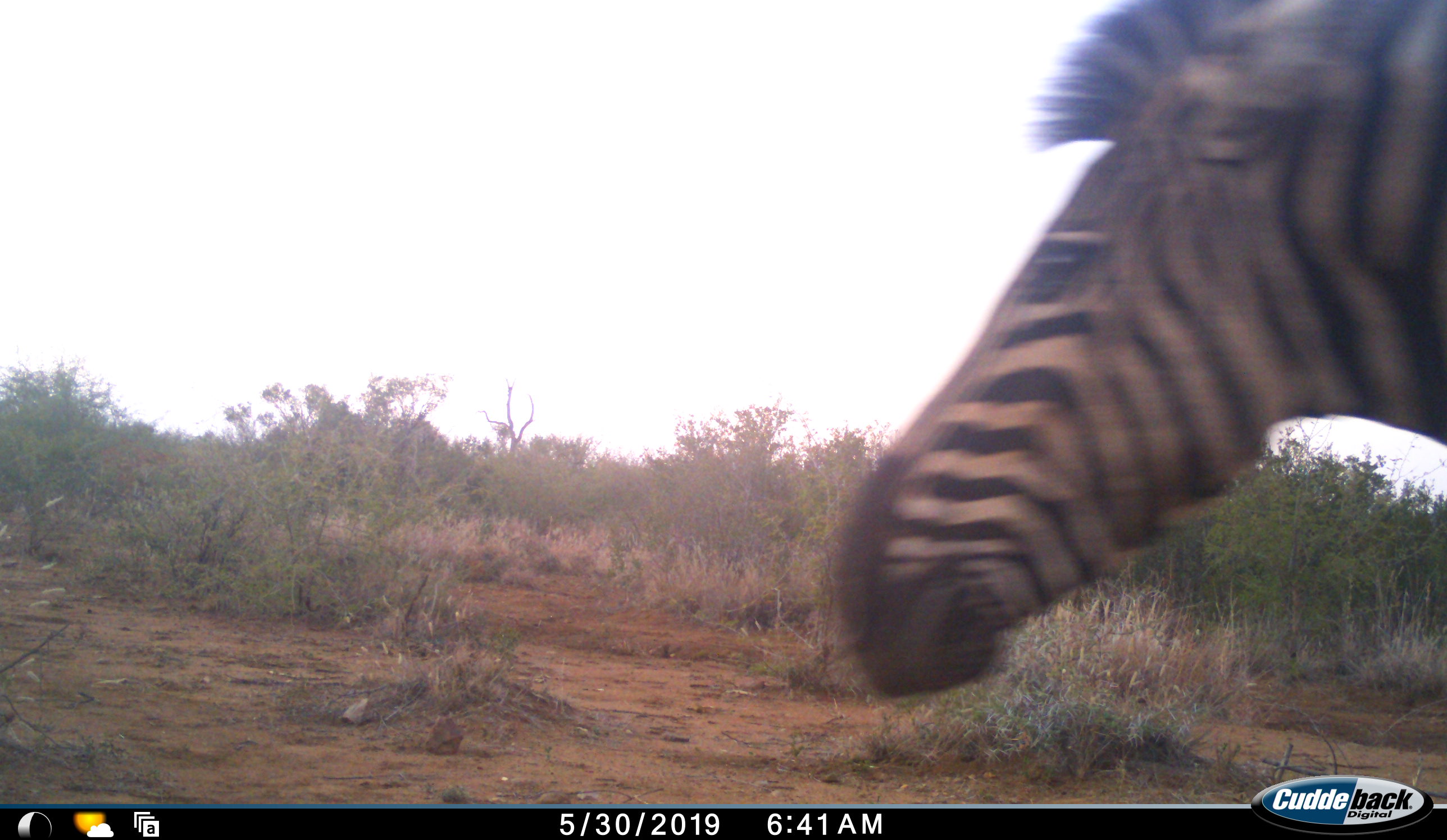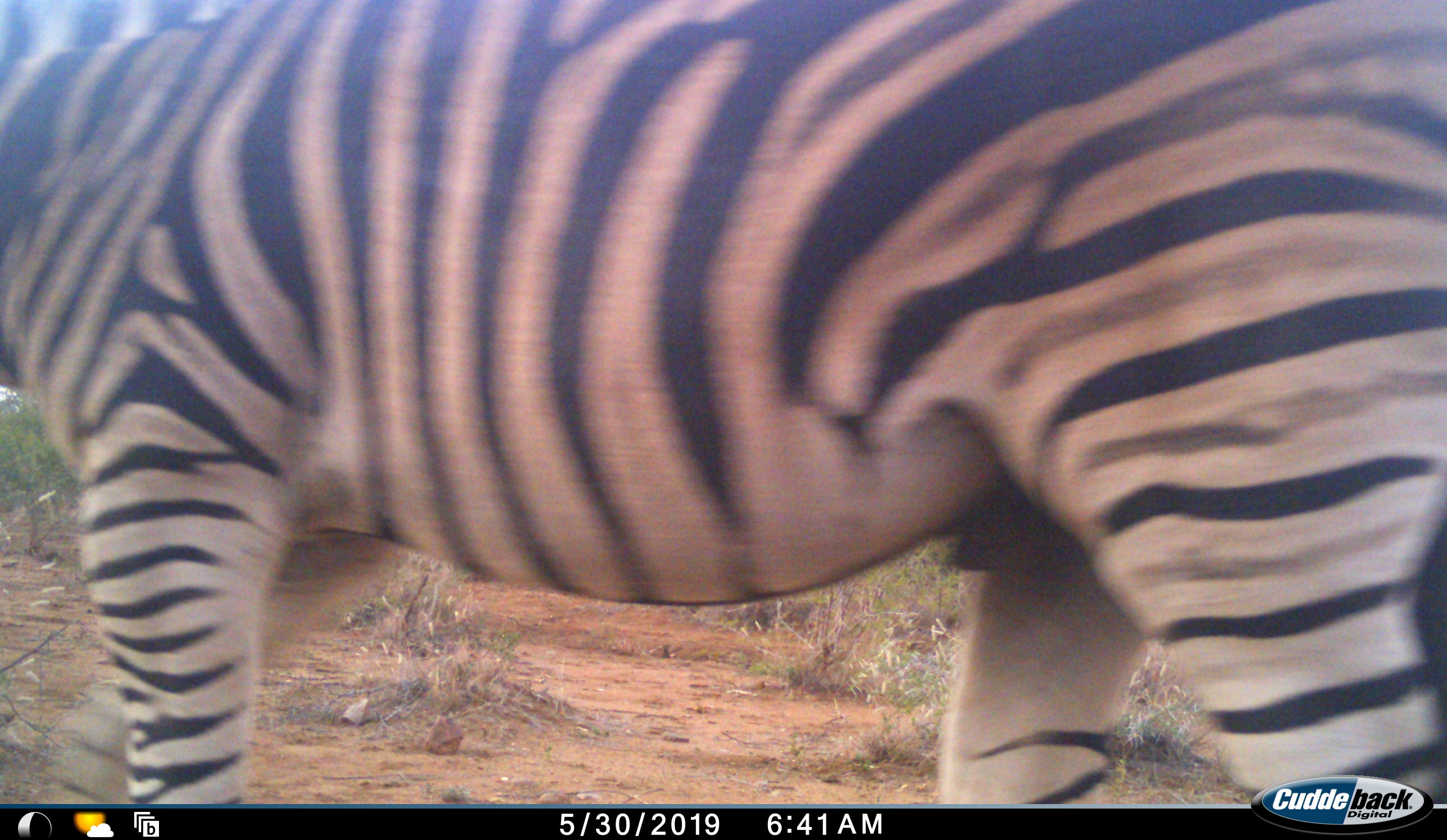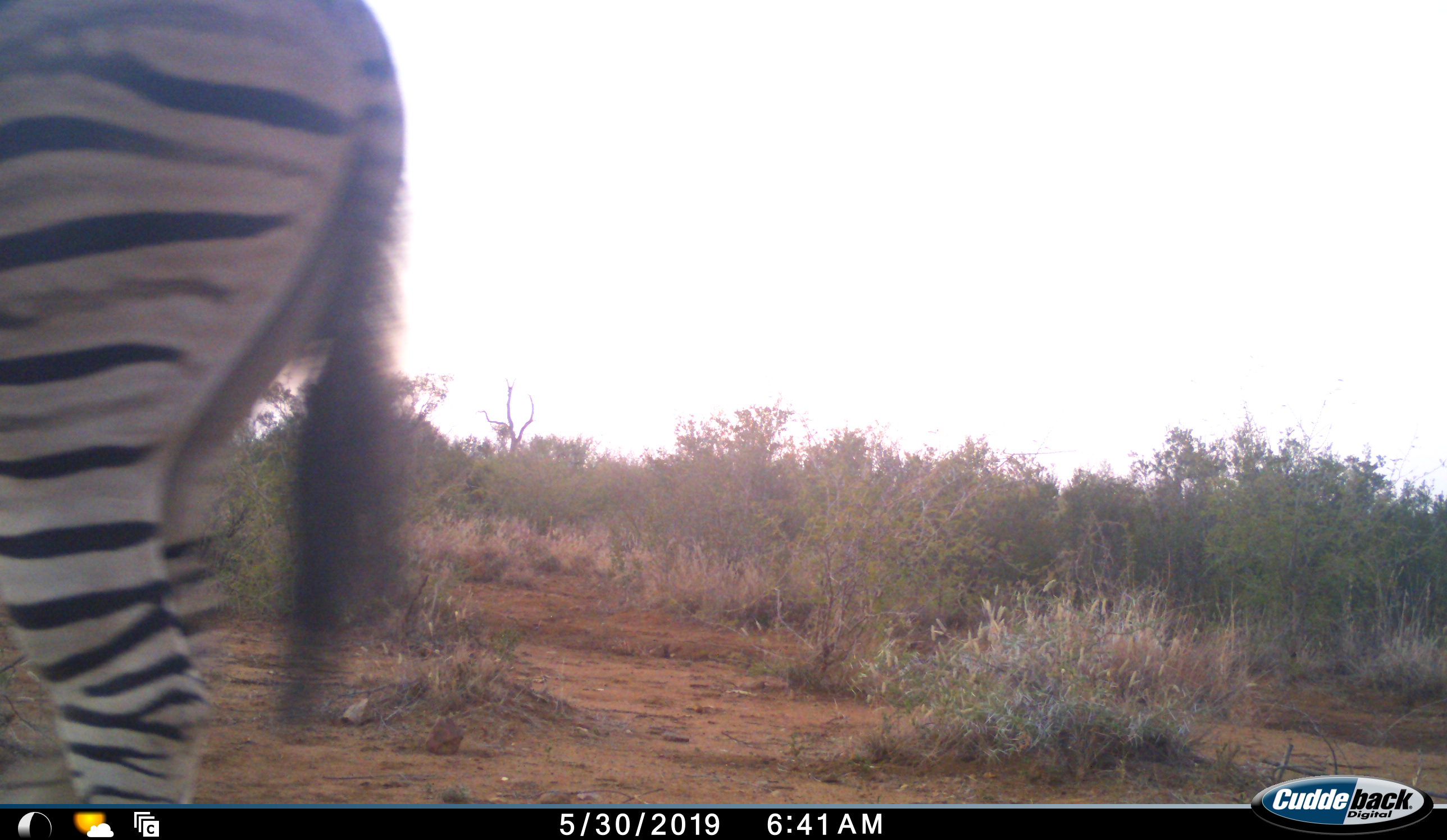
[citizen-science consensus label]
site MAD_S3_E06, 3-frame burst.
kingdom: Animalia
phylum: Chordata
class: Mammalia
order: Perissodactyla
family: Equidae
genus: Equus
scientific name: Equus quagga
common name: plains zebra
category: zebraplains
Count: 1.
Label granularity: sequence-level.